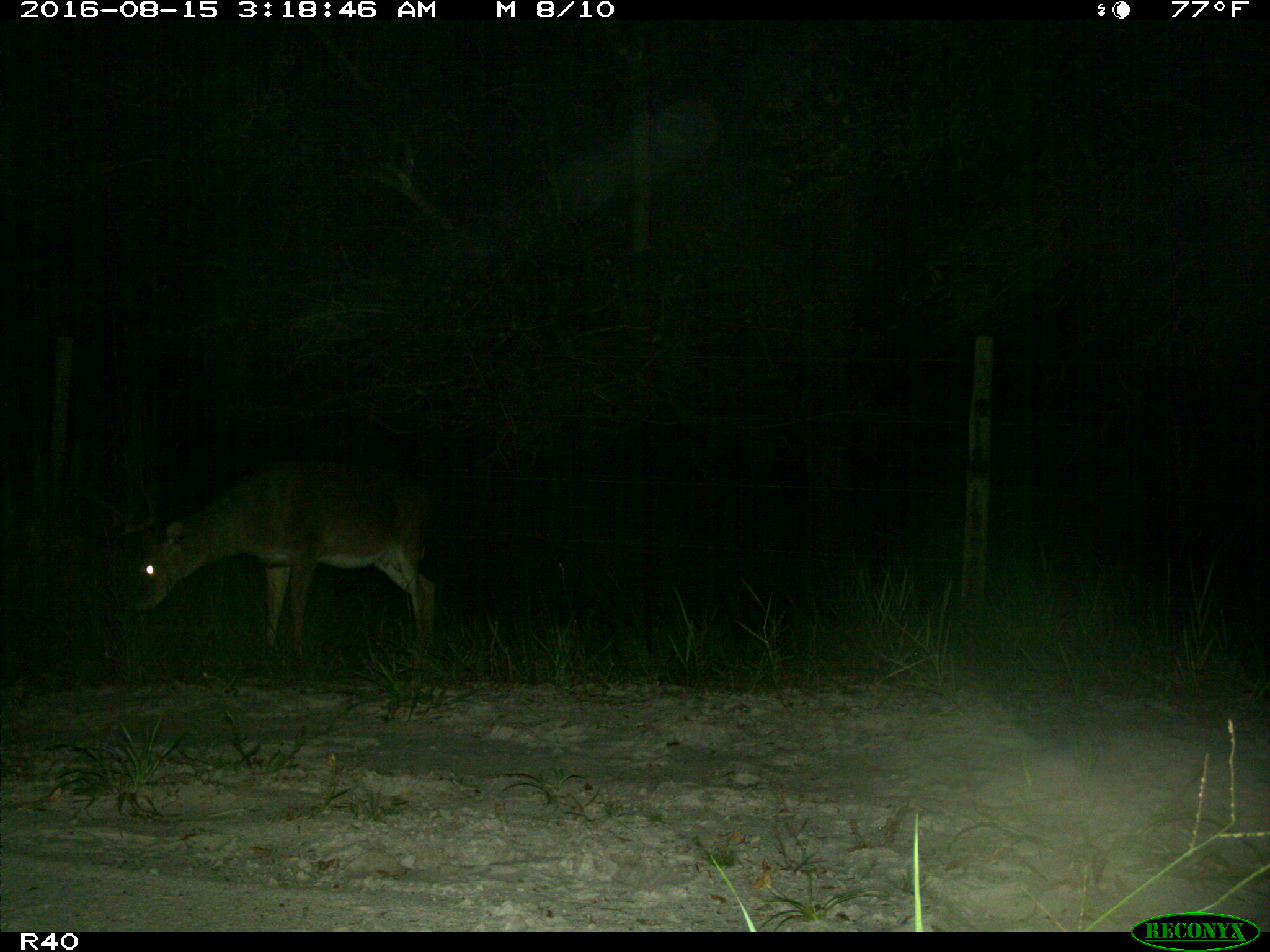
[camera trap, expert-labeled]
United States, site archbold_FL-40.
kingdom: Animalia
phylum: Chordata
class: Mammalia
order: Artiodactyla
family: Cervidae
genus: Odocoileus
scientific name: Odocoileus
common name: deer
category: unidentified deer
Unidentified deer (deer) (Odocoileus).